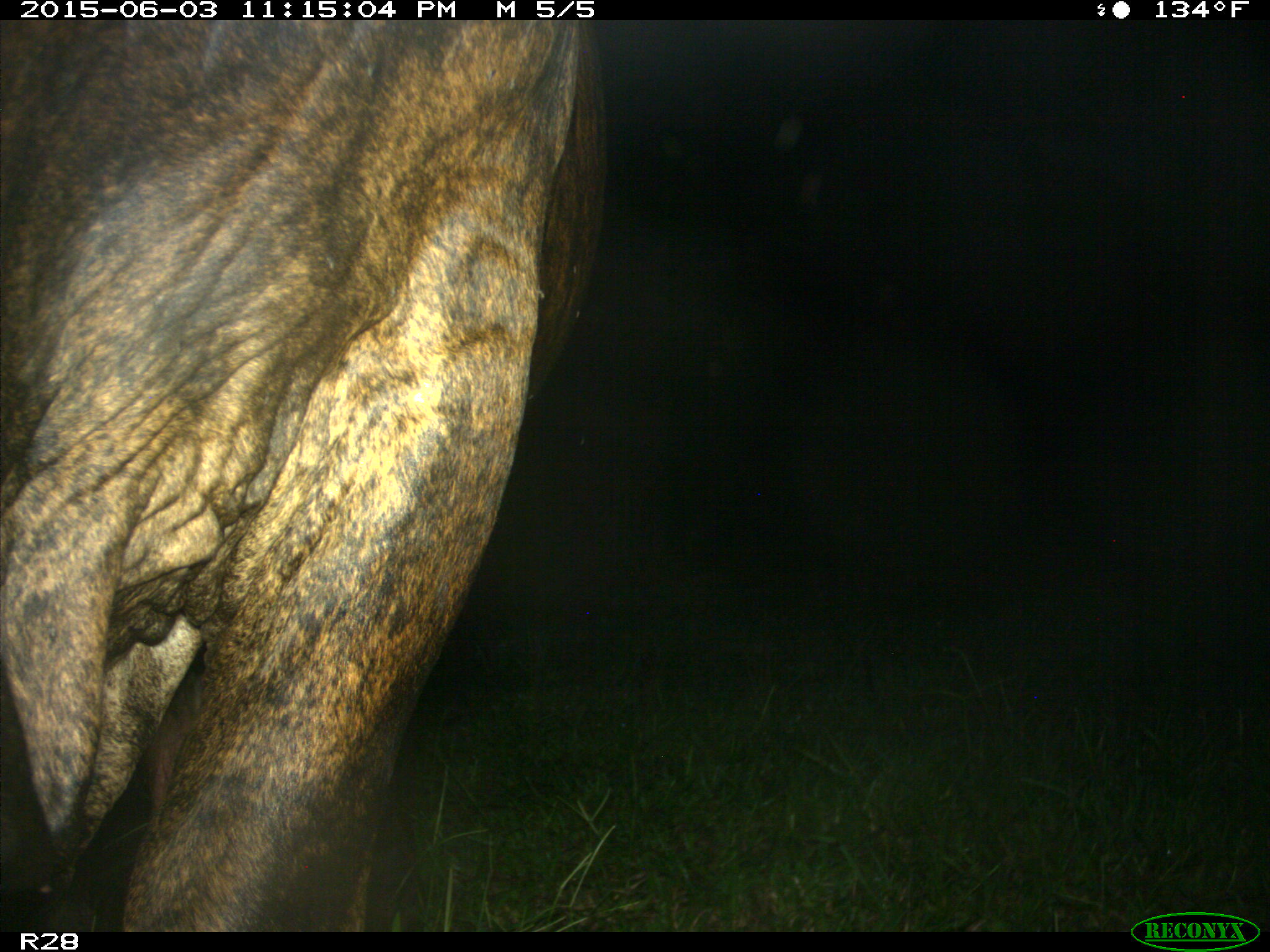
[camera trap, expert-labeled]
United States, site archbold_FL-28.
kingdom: Animalia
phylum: Chordata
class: Mammalia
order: Artiodactyla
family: Bovidae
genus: Bos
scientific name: Bos taurus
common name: domestic cow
Bos taurus (domestic cow).